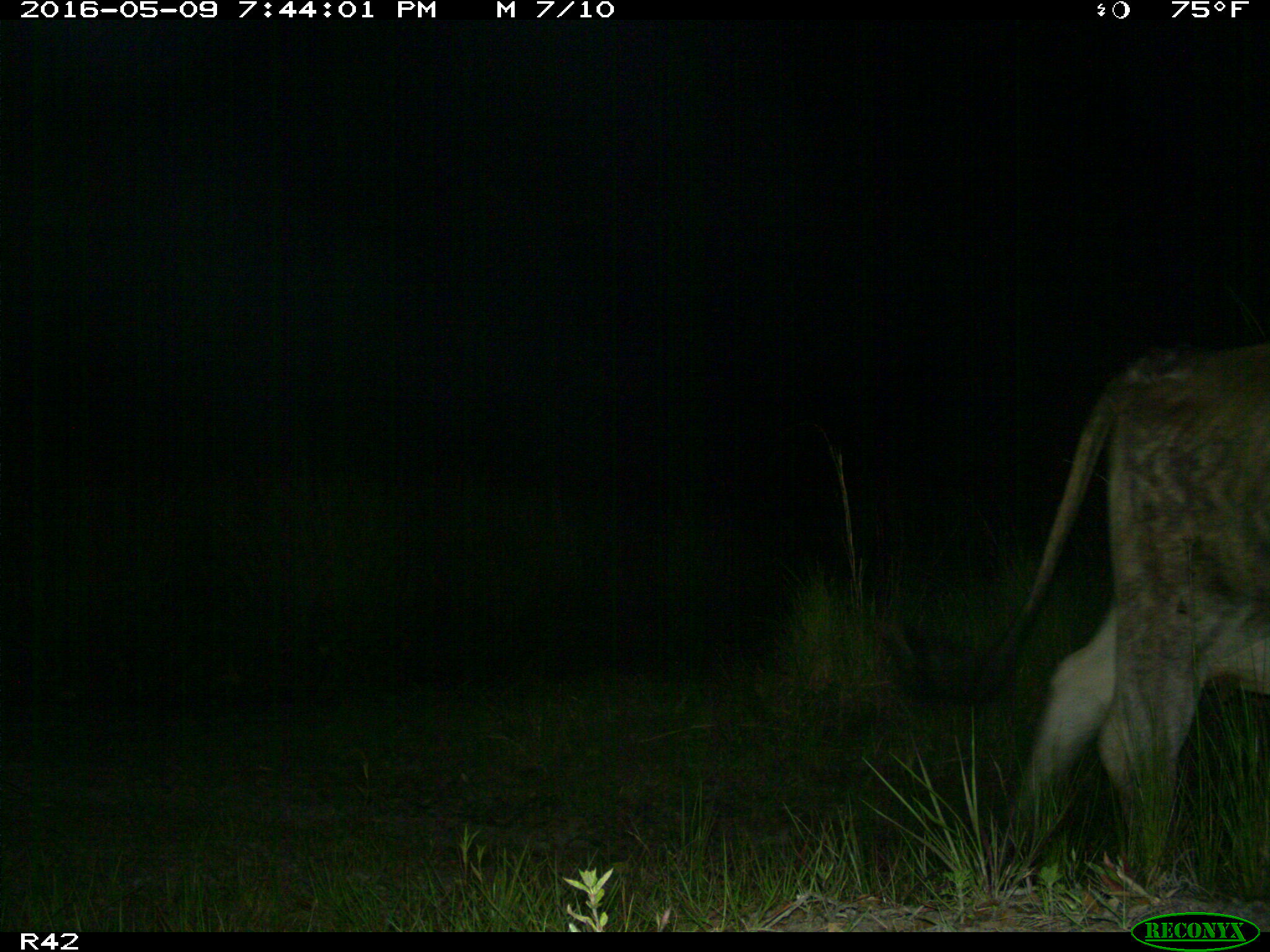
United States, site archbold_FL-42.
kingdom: Animalia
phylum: Chordata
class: Mammalia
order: Artiodactyla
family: Bovidae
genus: Bos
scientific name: Bos taurus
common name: domestic cow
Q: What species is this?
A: Bos taurus (domestic cow).